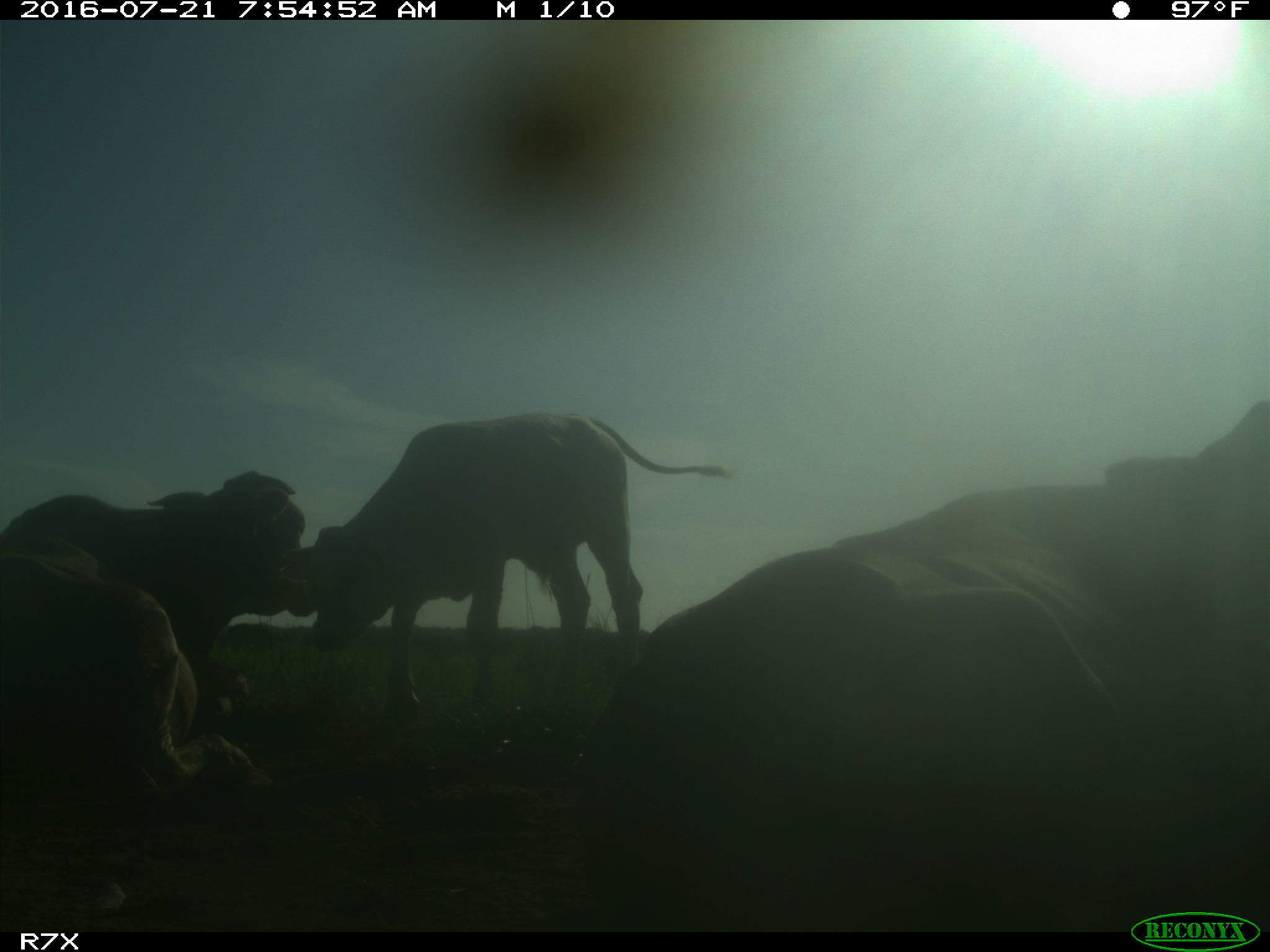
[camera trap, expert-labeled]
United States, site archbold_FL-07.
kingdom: Animalia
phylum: Chordata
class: Mammalia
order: Artiodactyla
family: Bovidae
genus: Bos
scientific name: Bos taurus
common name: domestic cow